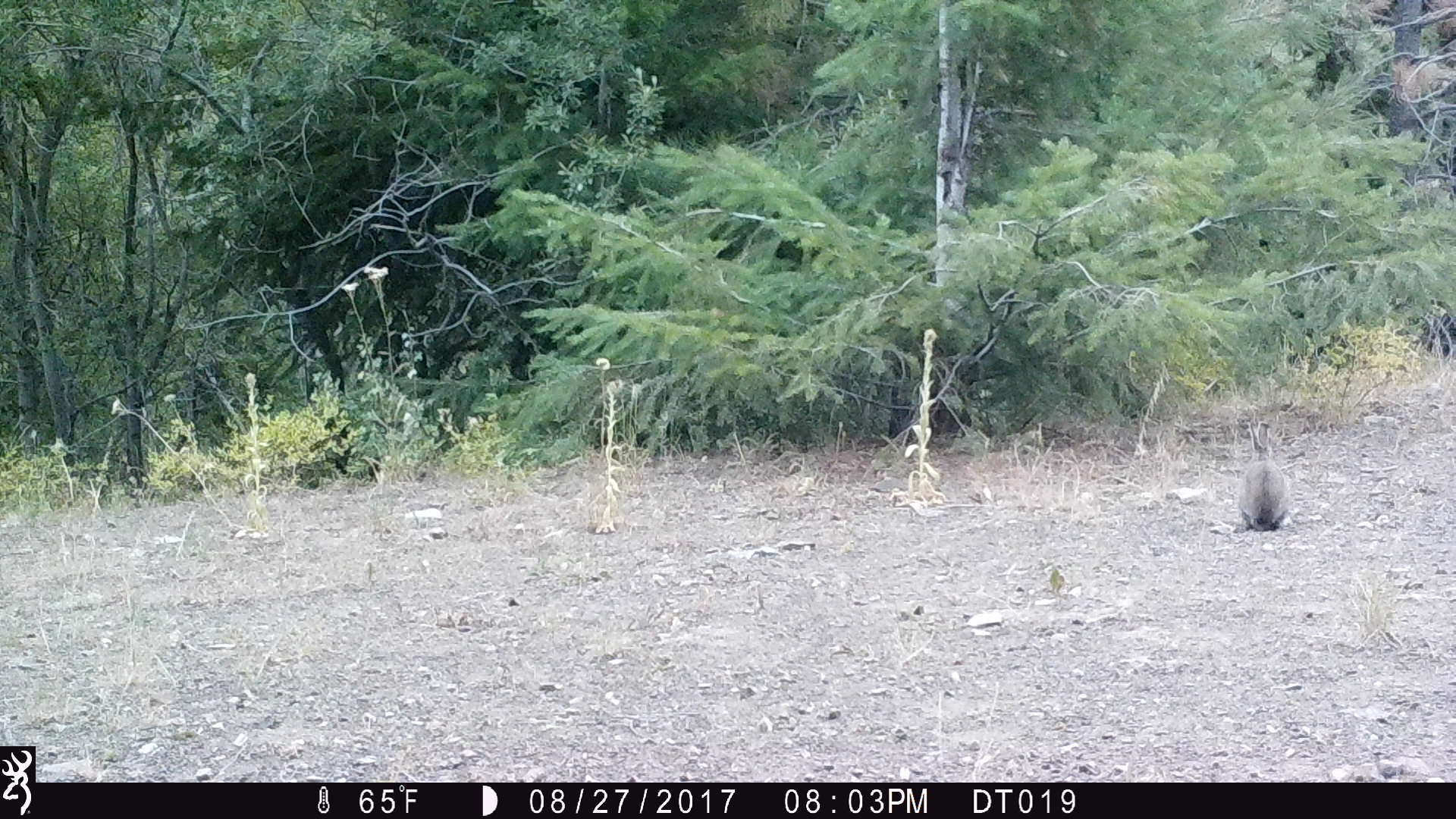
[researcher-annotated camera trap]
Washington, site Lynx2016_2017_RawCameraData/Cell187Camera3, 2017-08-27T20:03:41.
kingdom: Animalia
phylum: Chordata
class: Mammalia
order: Lagomorpha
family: Leporidae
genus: Lepus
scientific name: Lepus americanus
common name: snowshoe hare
Lepus americanus (snowshoe hare). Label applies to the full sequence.